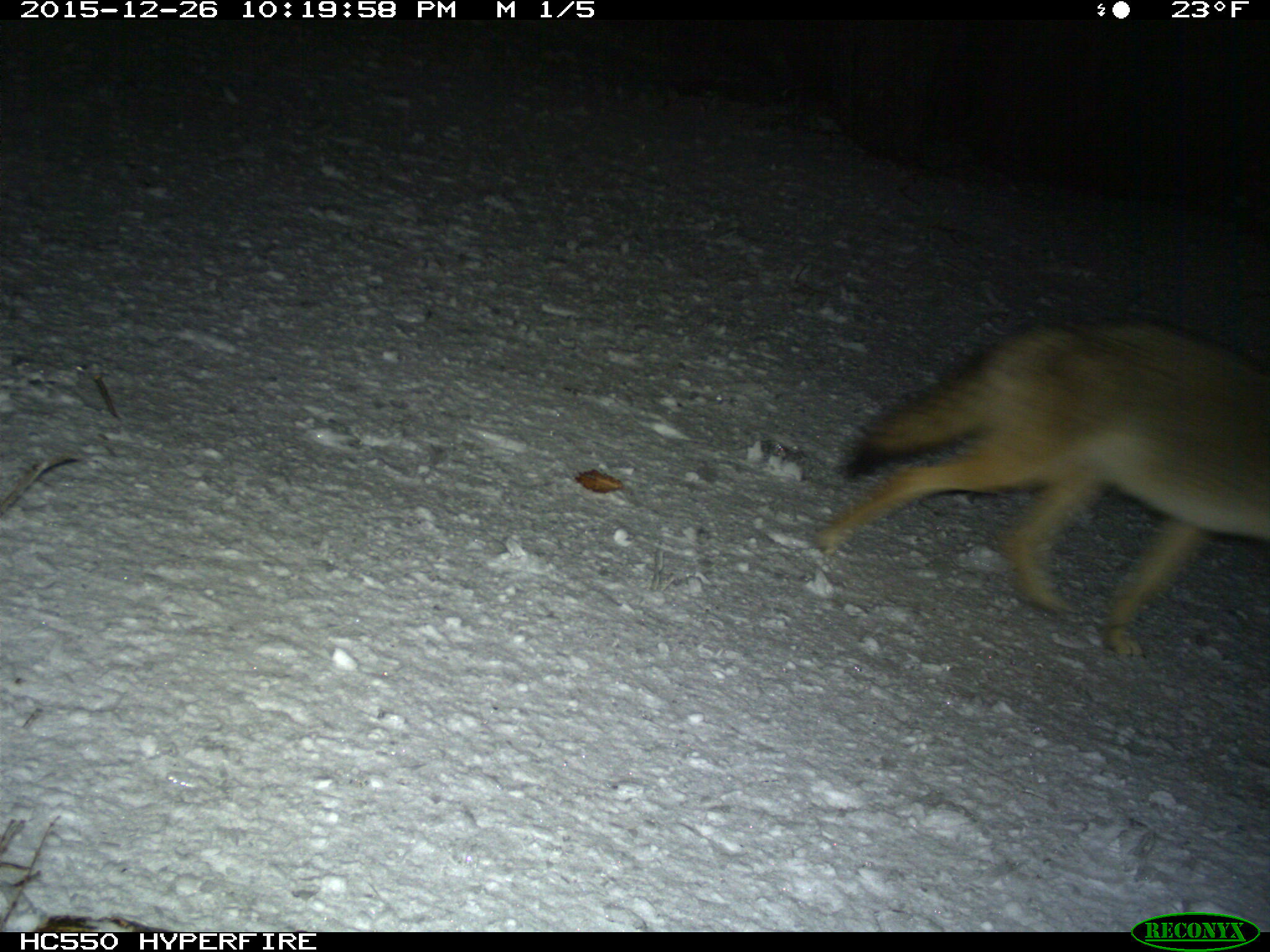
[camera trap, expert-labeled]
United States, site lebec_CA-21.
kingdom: Animalia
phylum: Chordata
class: Mammalia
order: Carnivora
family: Canidae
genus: Canis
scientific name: Canis latrans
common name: coyote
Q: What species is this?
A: Canis latrans (coyote).